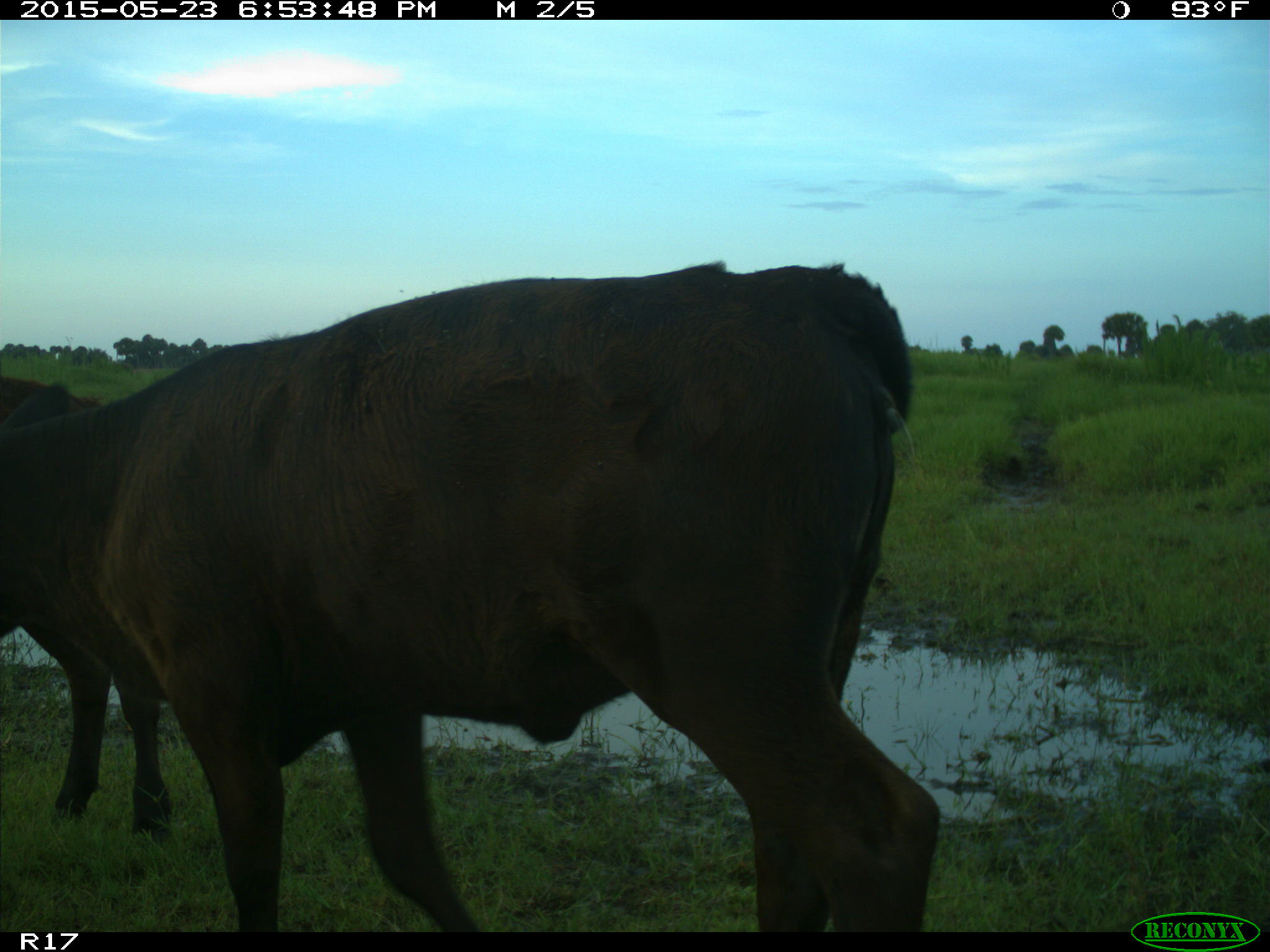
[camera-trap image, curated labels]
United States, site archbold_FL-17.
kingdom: Animalia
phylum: Chordata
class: Mammalia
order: Artiodactyla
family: Bovidae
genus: Bos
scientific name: Bos taurus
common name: domestic cow